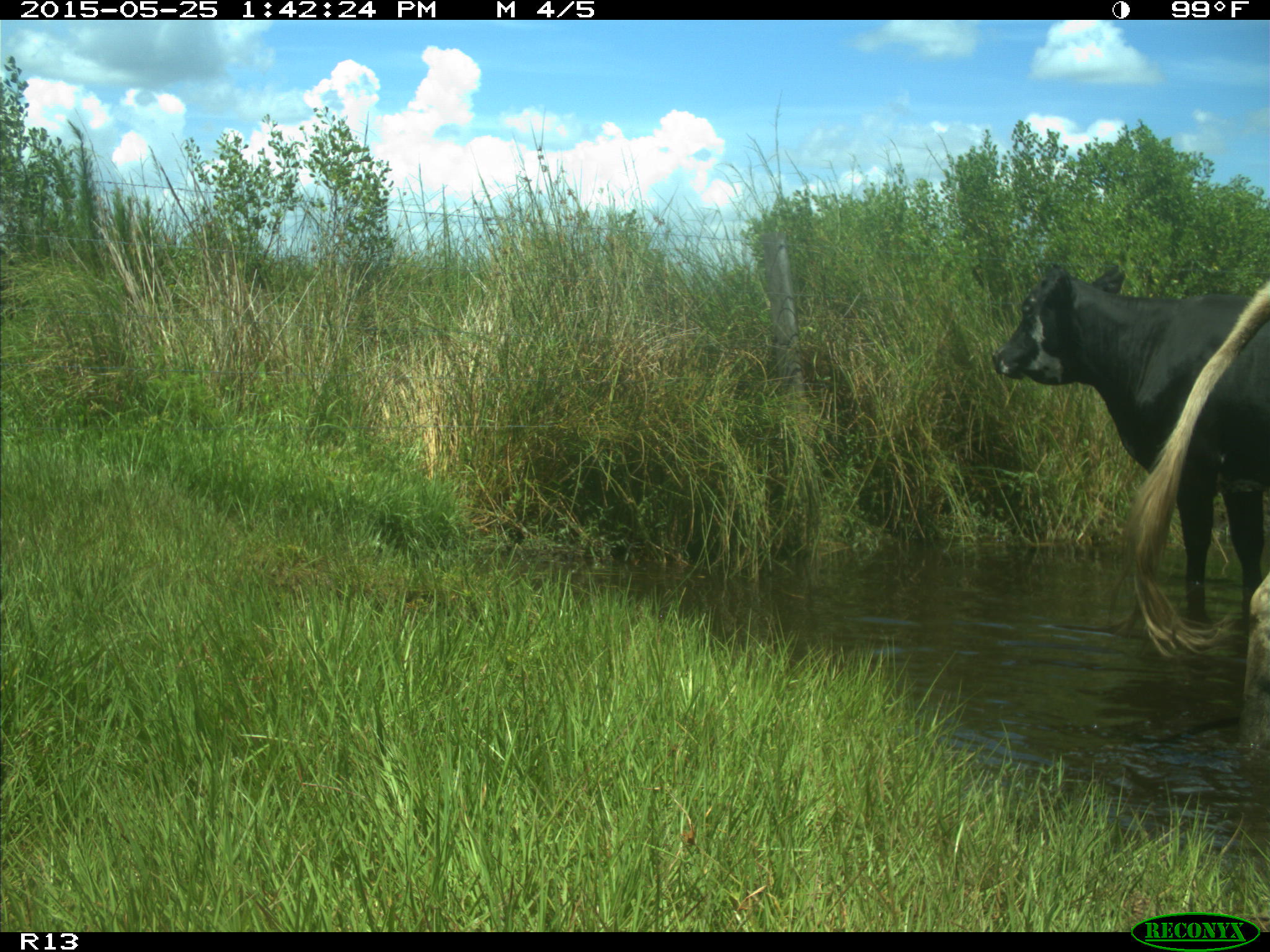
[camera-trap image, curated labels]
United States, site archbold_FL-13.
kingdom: Animalia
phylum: Chordata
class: Mammalia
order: Artiodactyla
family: Bovidae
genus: Bos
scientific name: Bos taurus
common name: domestic cow